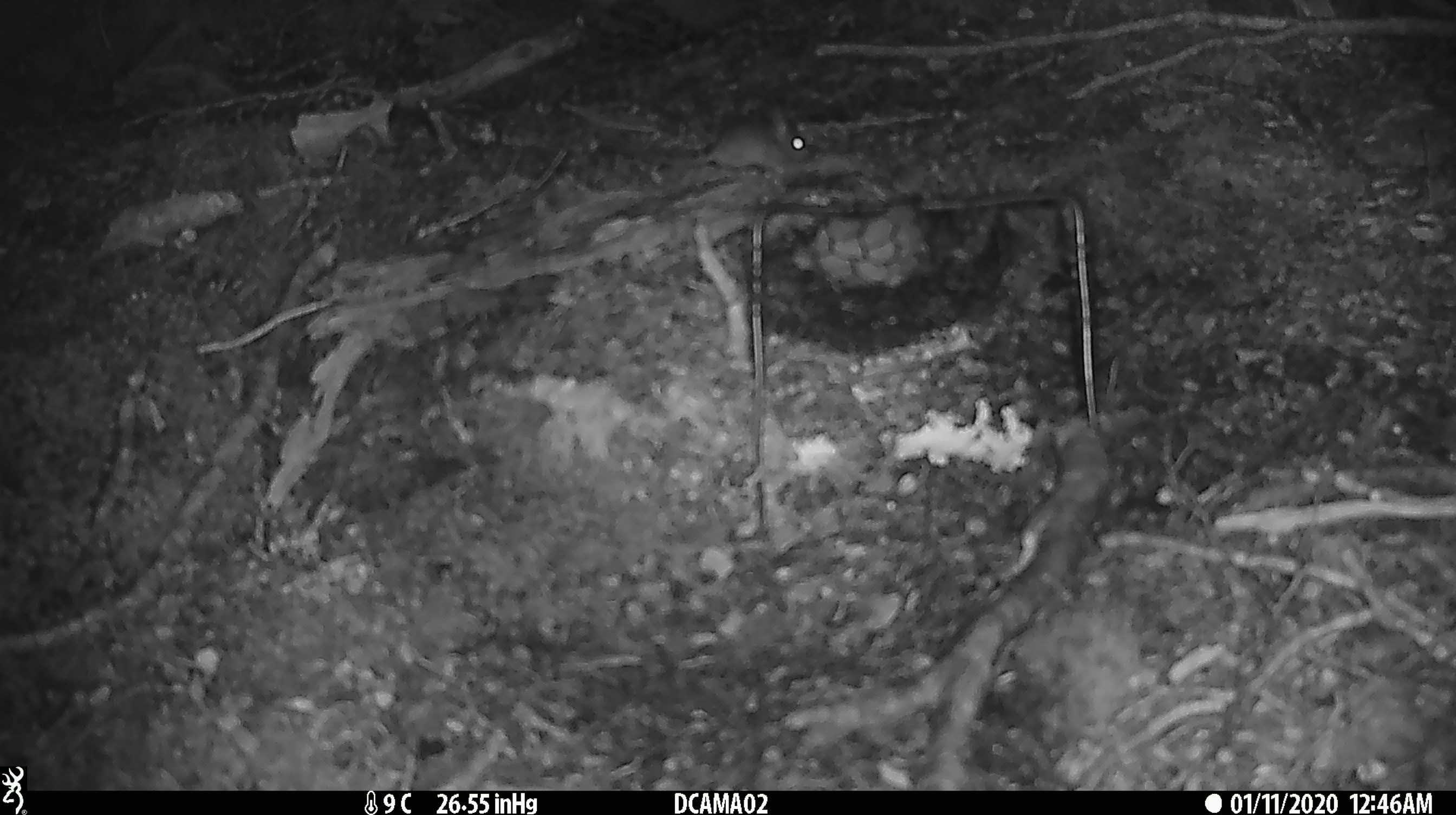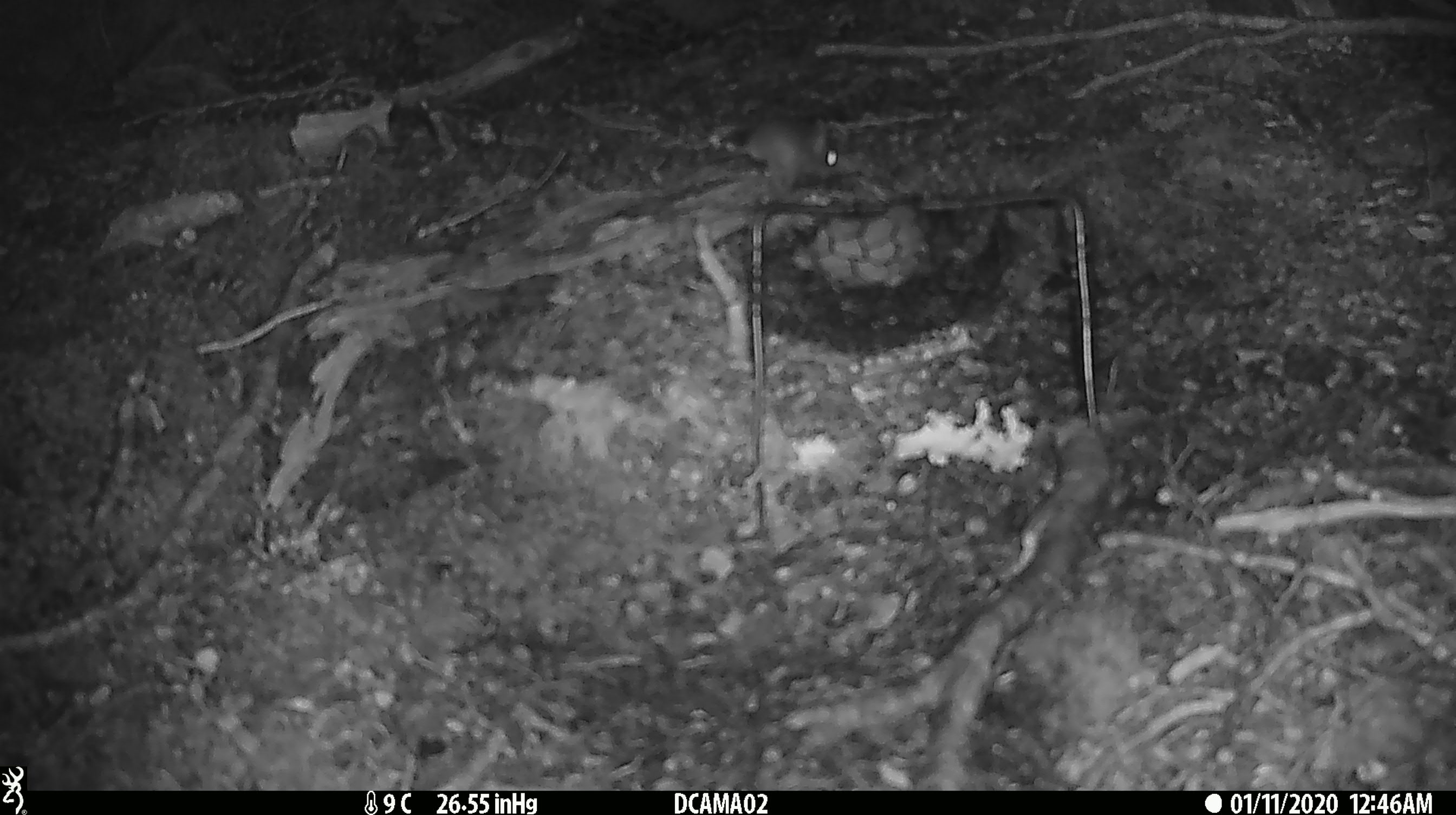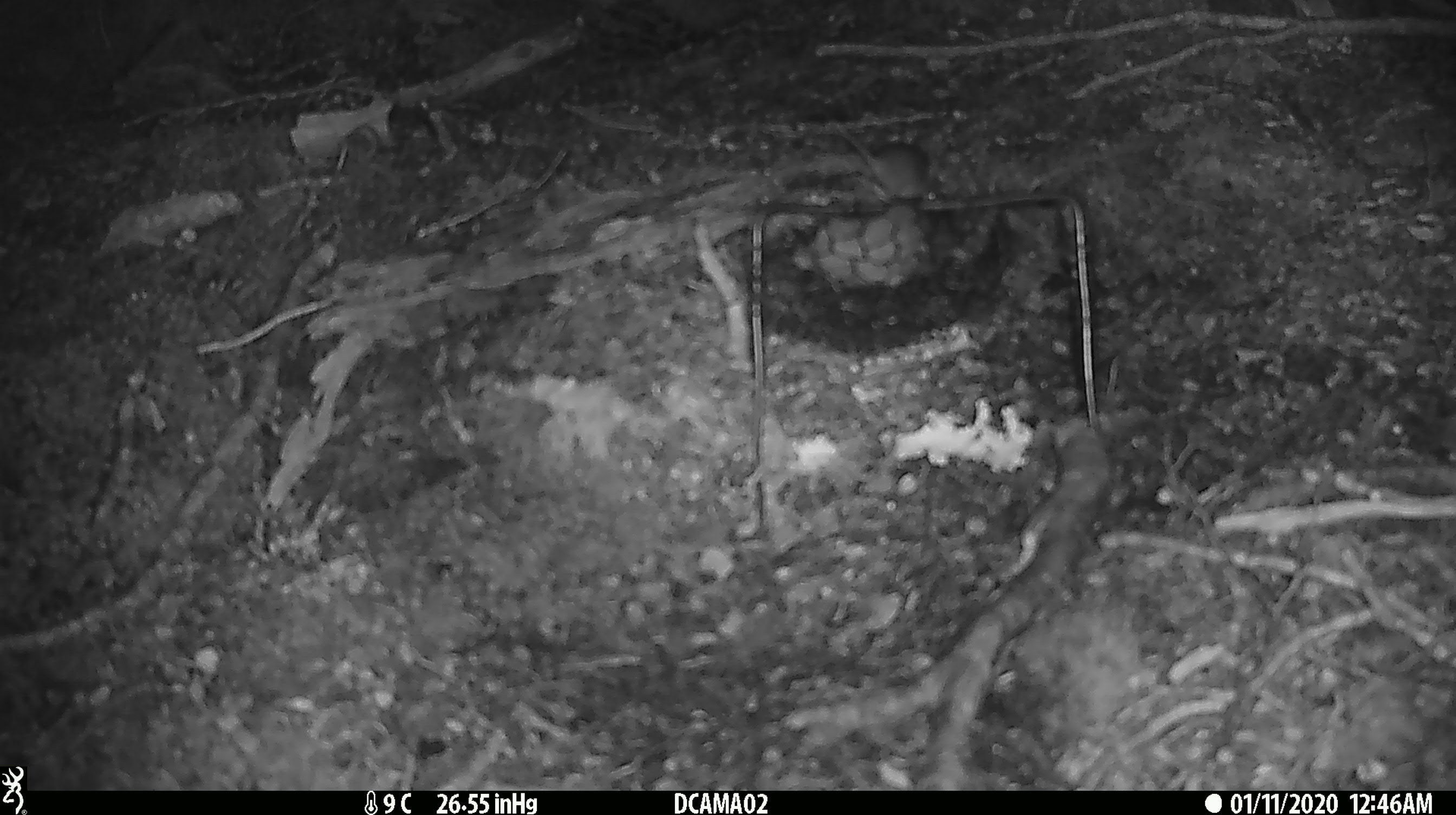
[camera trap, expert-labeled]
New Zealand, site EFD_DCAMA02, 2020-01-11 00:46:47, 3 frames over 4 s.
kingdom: Animalia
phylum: Chordata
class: Mammalia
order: Rodentia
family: Muridae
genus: Mus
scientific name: Mus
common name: mouse